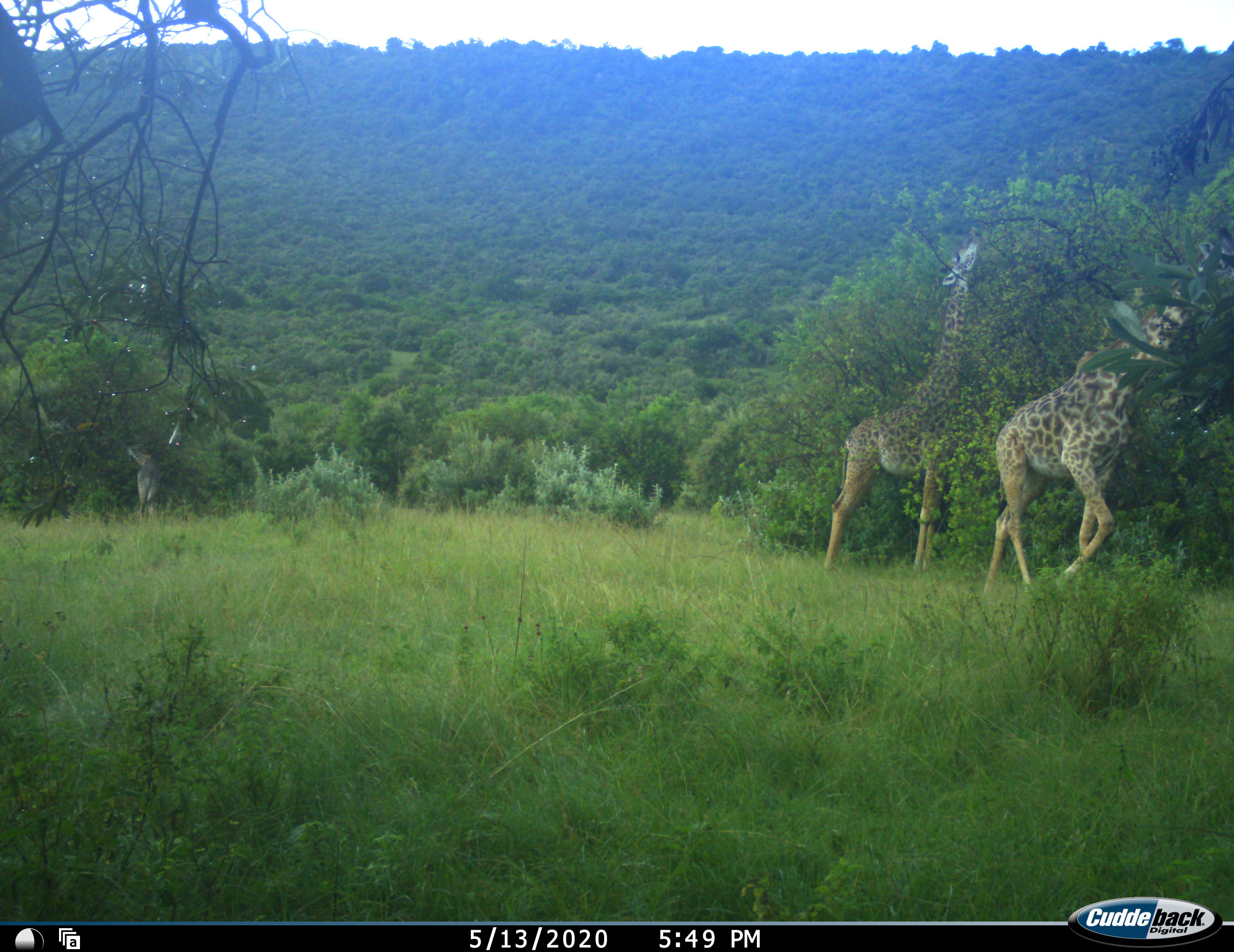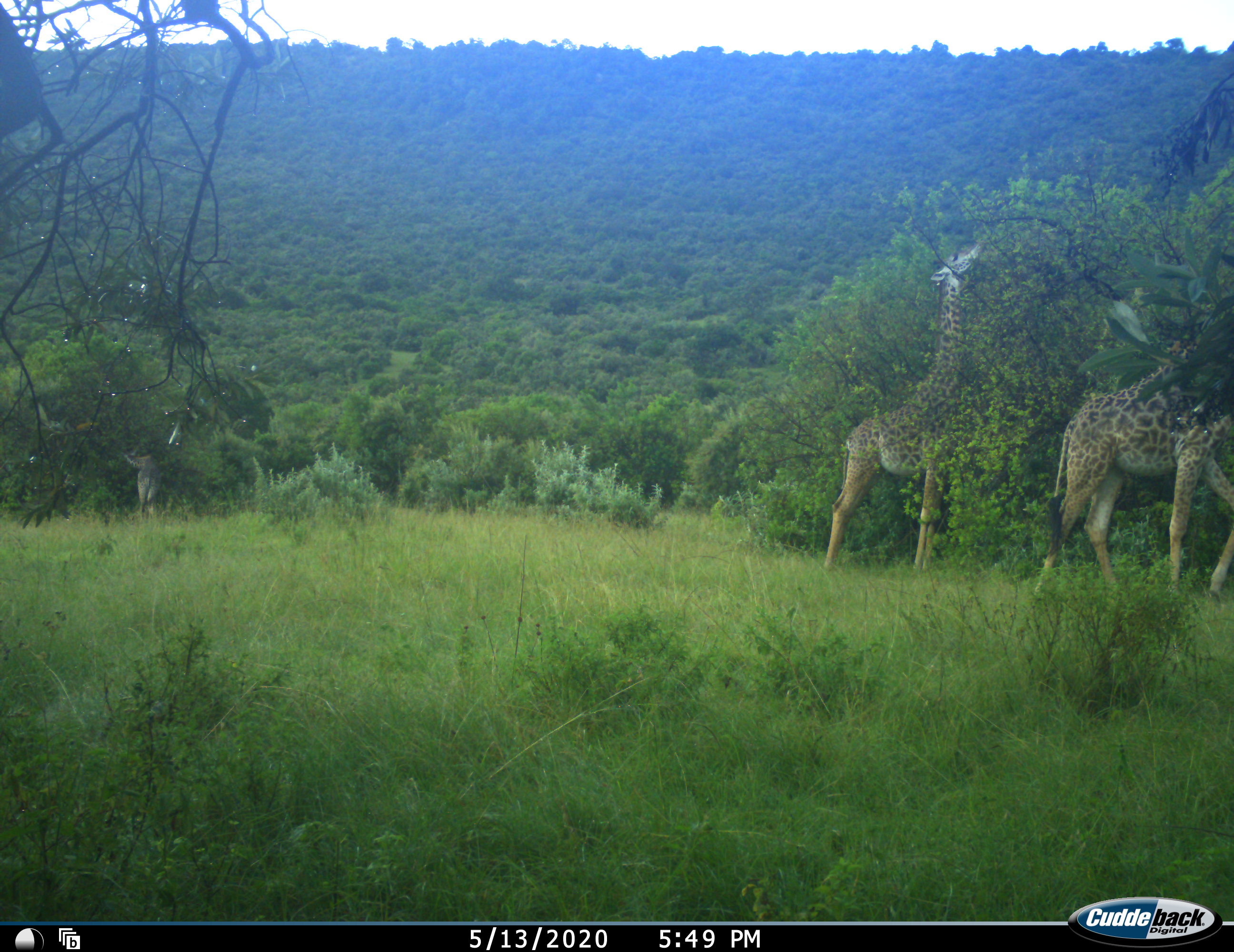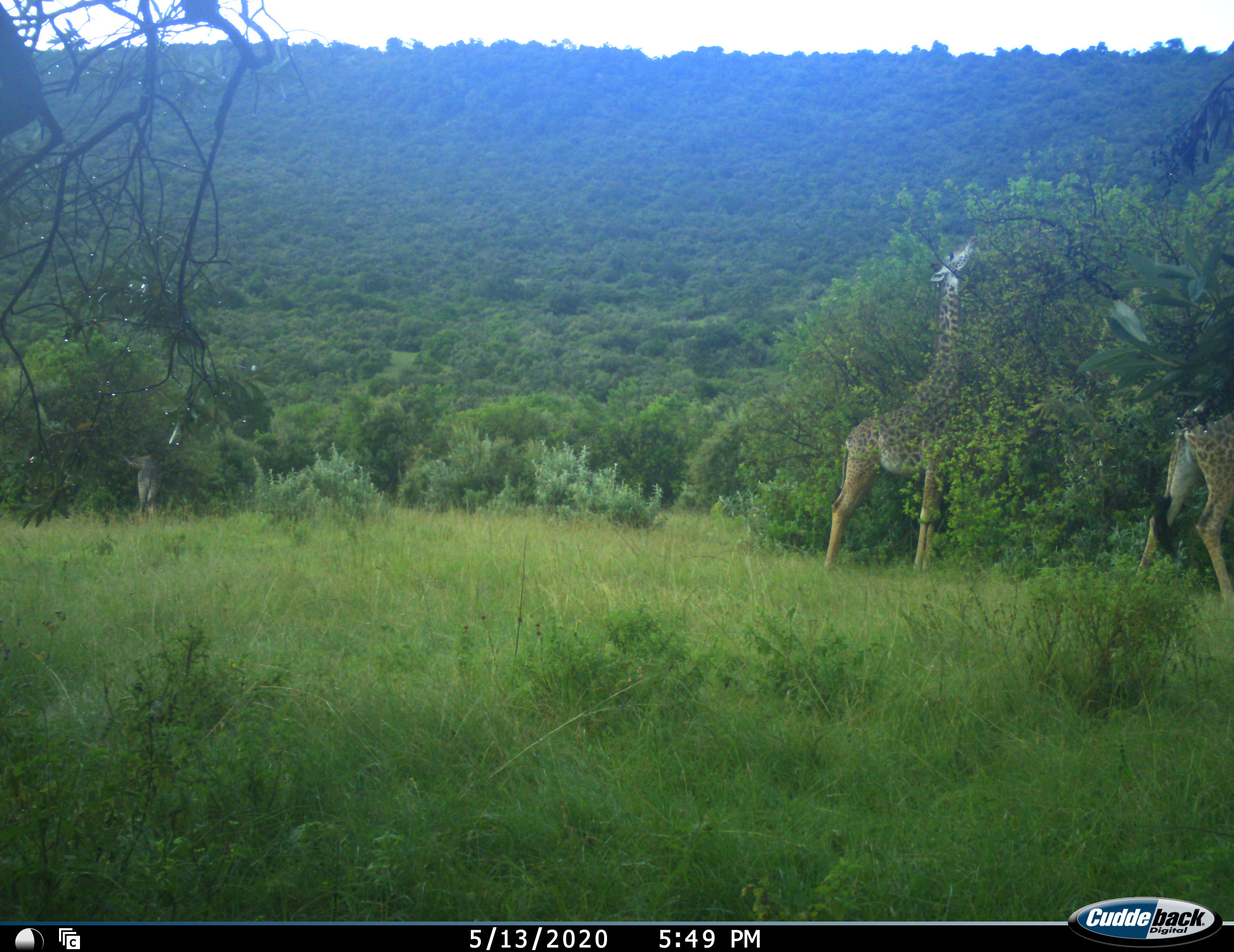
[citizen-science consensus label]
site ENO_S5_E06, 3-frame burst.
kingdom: Animalia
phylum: Chordata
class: Mammalia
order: Artiodactyla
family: Giraffidae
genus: Giraffa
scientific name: Giraffa camelopardalis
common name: giraffe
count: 3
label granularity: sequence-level